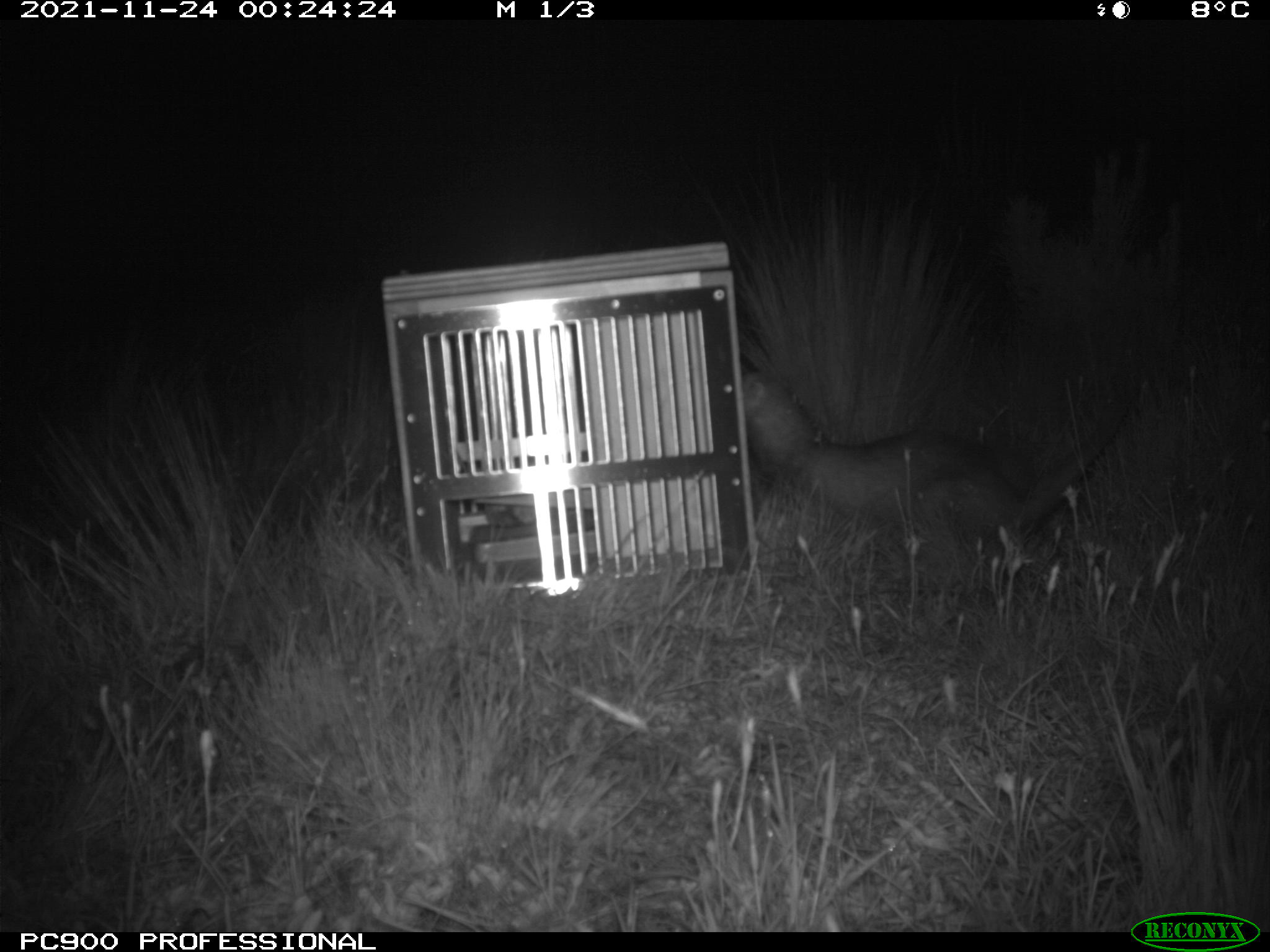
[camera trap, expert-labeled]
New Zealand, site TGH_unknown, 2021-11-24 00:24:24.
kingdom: Animalia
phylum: Chordata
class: Mammalia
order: Carnivora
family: Mustelidae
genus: Mustela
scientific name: Mustela furo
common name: ferret